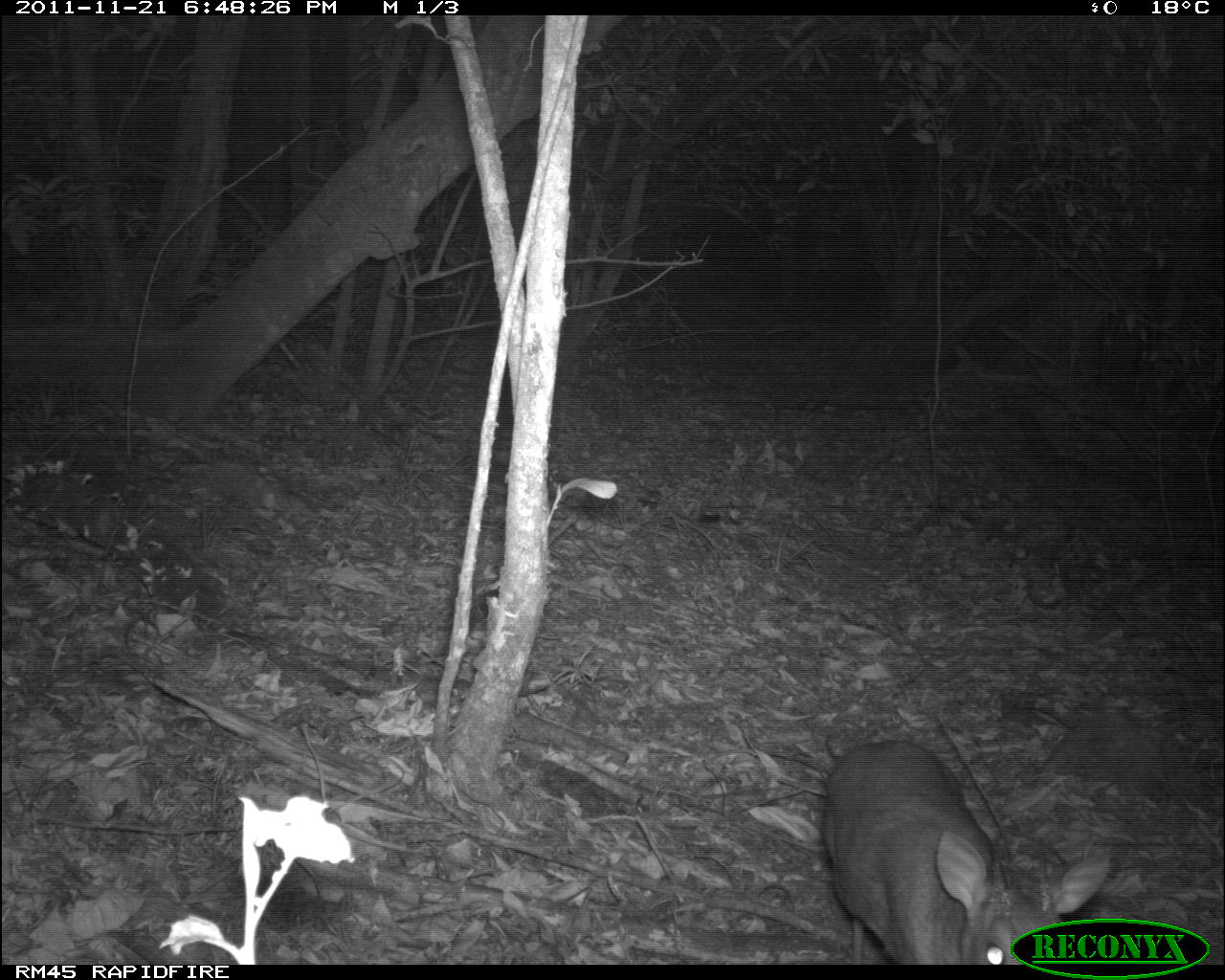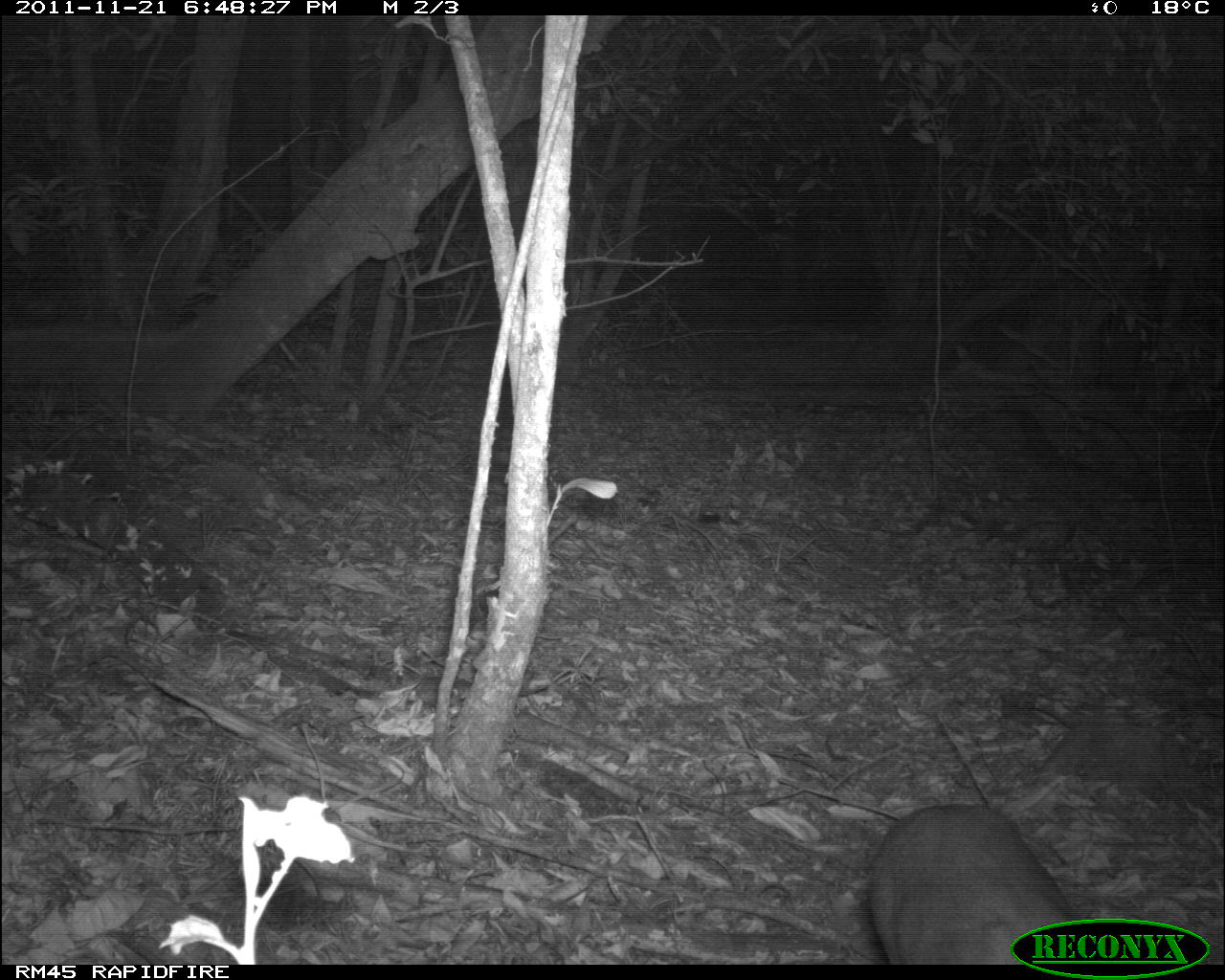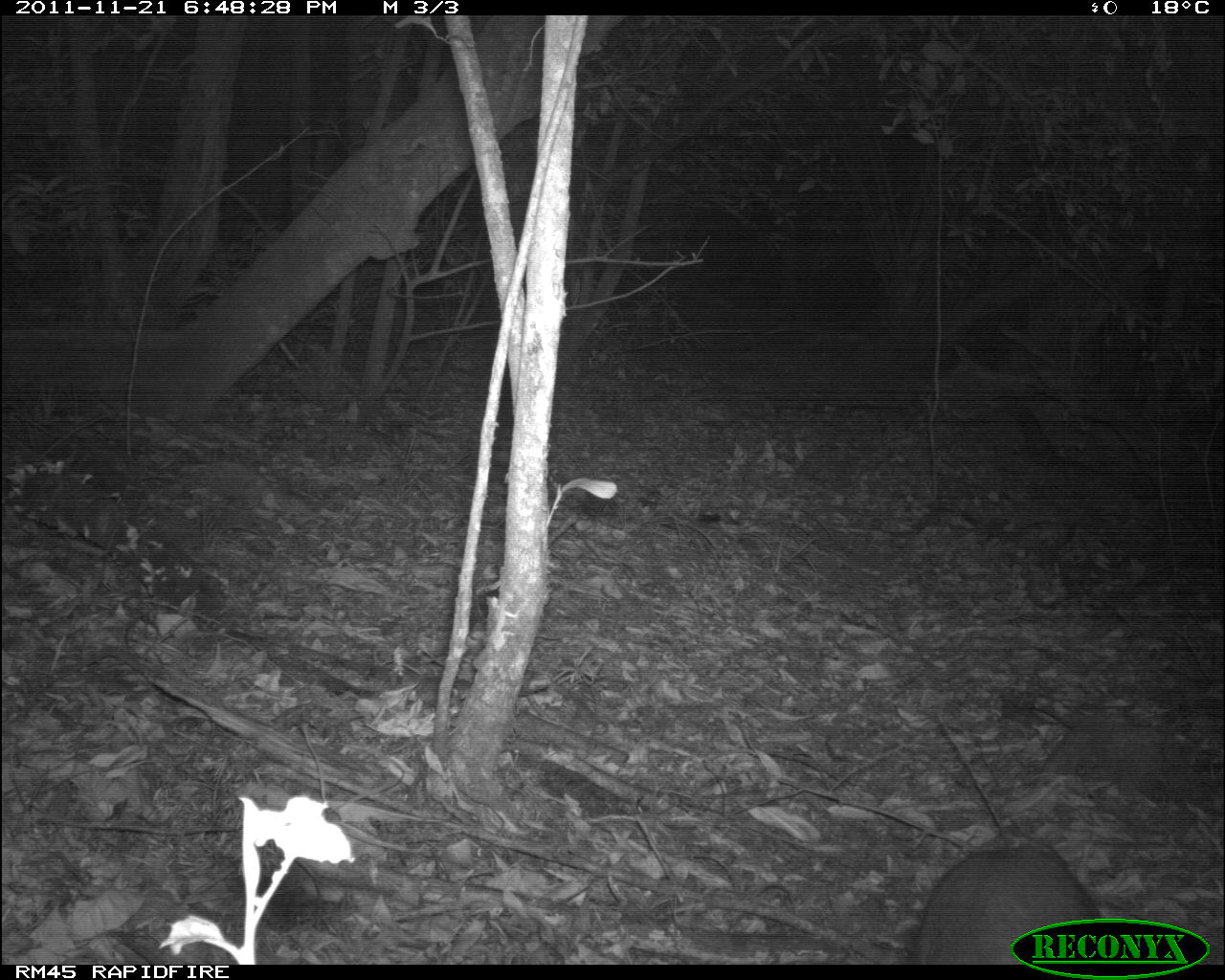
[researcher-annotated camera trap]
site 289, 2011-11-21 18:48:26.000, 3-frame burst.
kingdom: Animalia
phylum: Chordata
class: Mammalia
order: Artiodactyla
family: Bovidae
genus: Nesotragus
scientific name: Nesotragus moschatus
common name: suni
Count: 1.